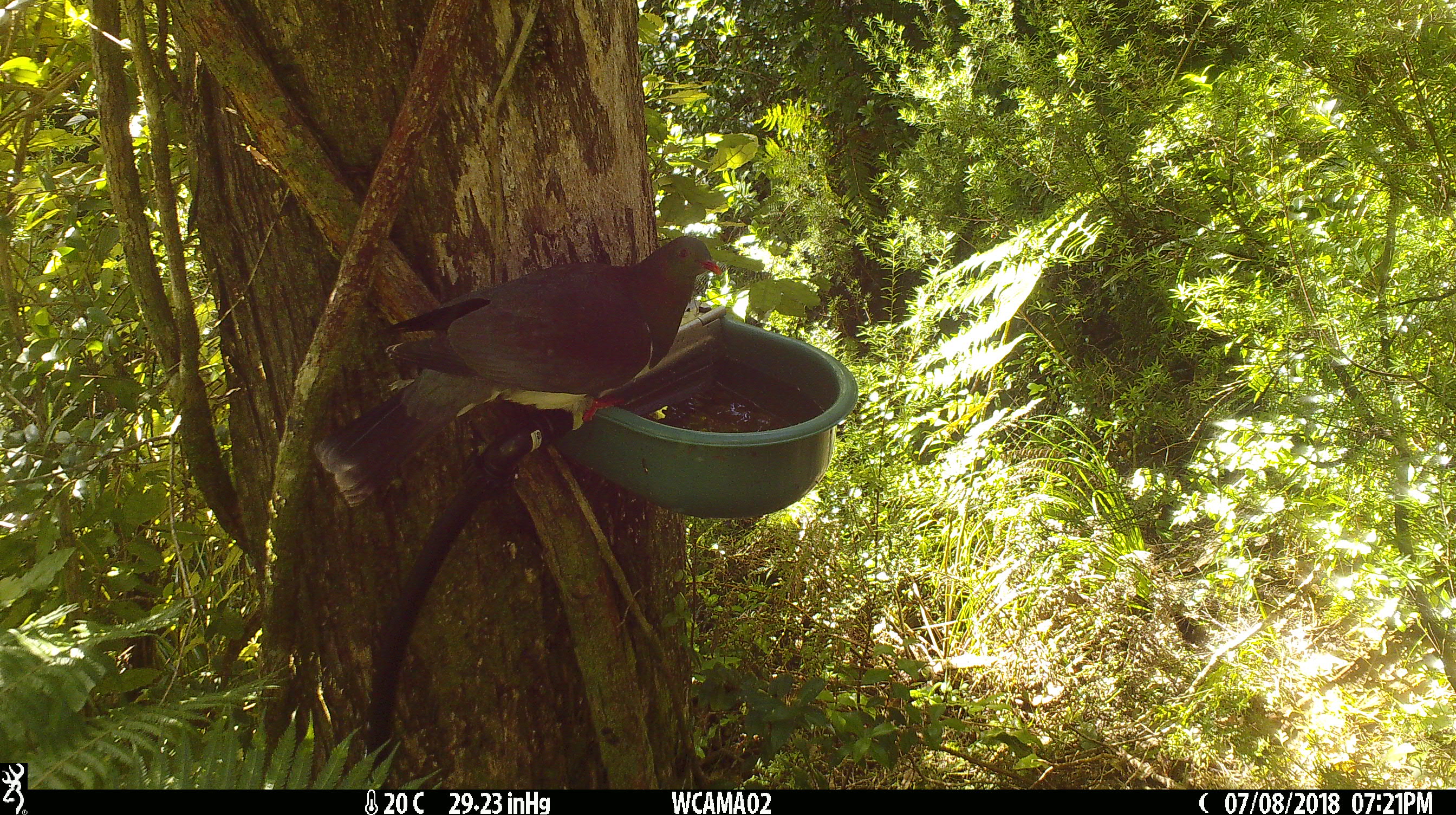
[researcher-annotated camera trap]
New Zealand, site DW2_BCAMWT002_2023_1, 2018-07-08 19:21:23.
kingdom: Animalia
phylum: Chordata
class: Aves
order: Columbiformes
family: Columbidae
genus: Hemiphaga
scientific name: Hemiphaga novaeseelandiae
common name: new zealand pigeon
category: kereru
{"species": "kereru (new zealand pigeon) (Hemiphaga novaeseelandiae)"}